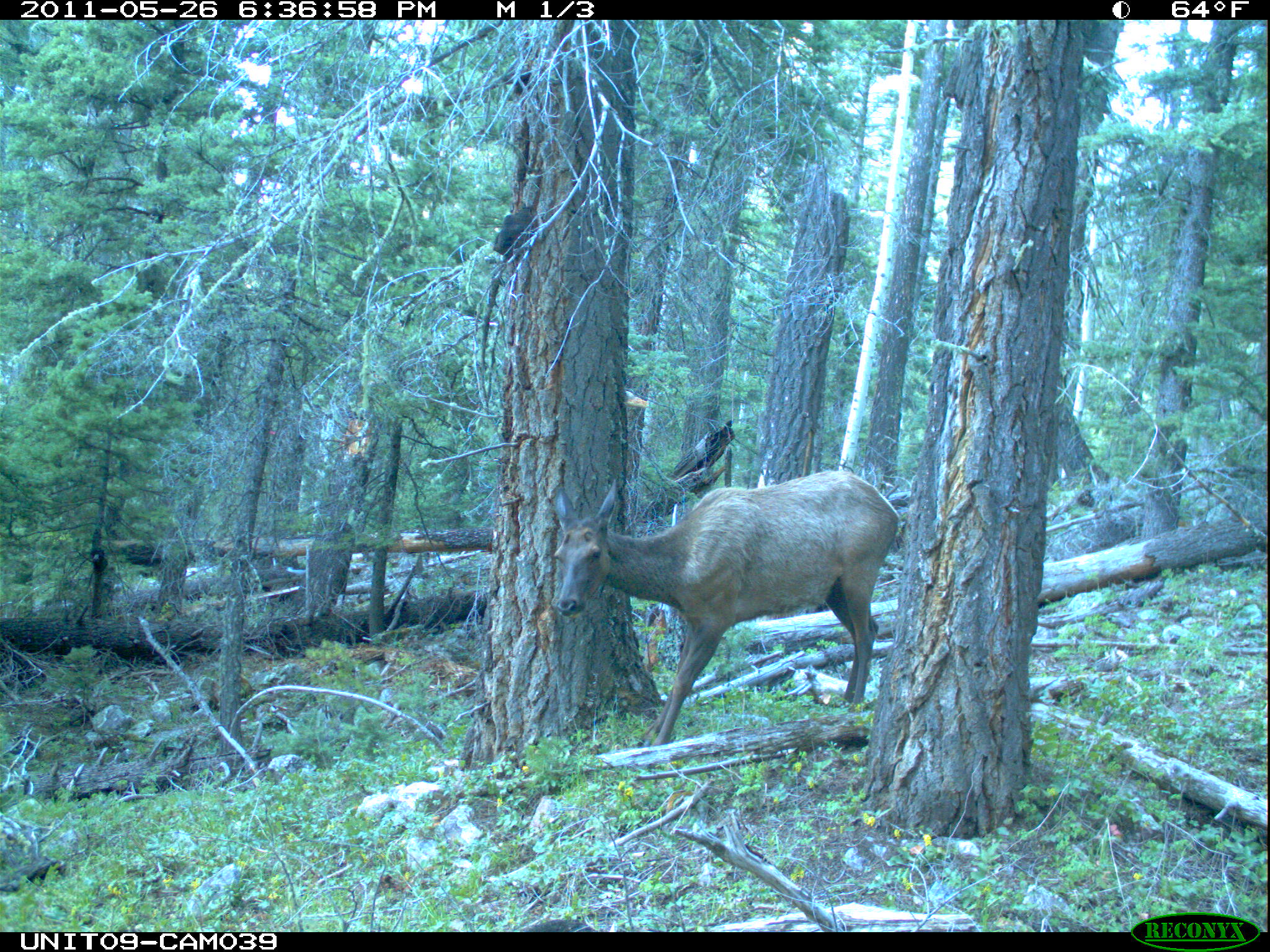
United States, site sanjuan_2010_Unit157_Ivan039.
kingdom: Animalia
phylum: Chordata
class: Mammalia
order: Artiodactyla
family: Cervidae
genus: Cervus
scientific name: Cervus elaphus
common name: red deer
Cervus elaphus (red deer).